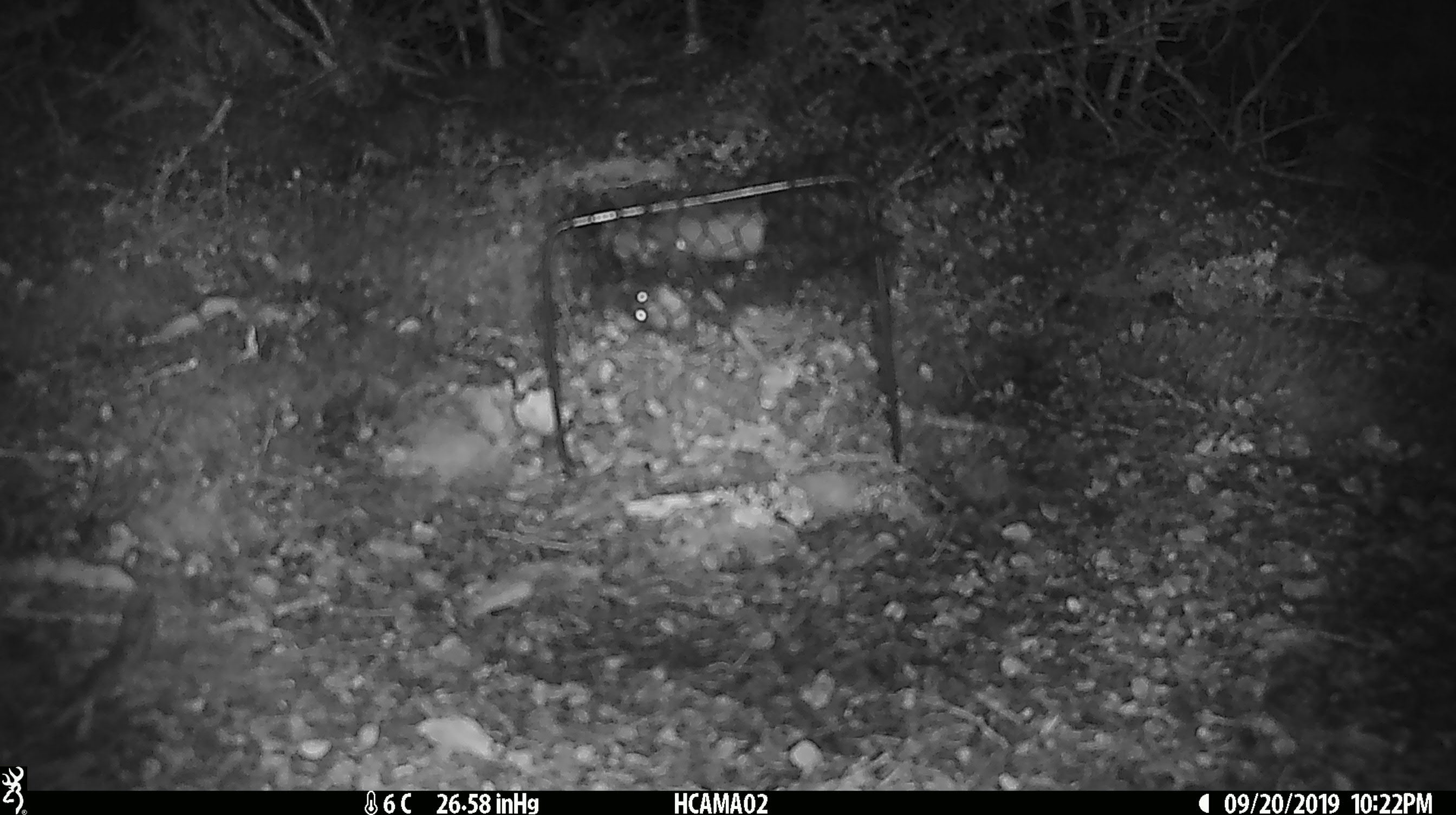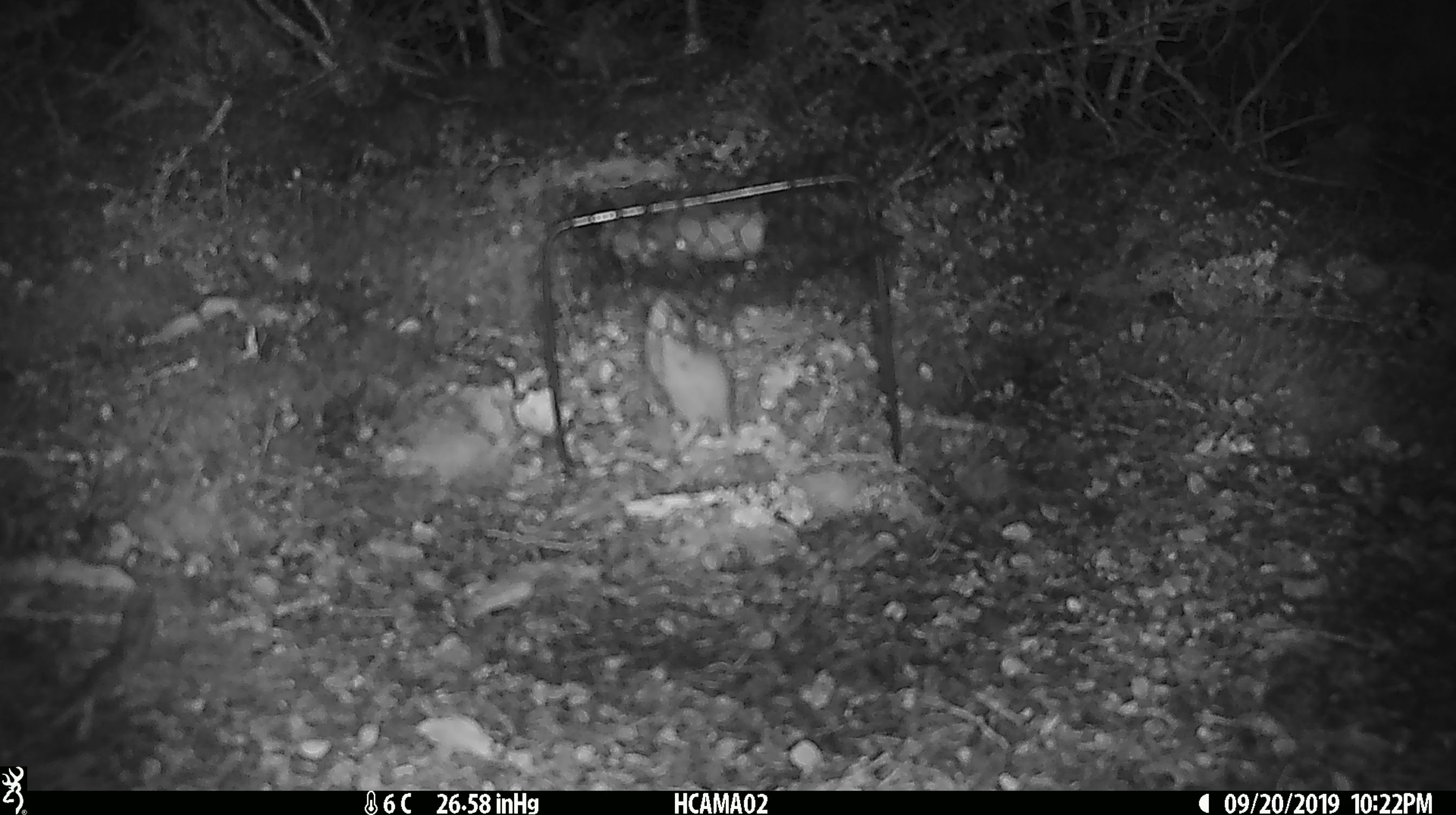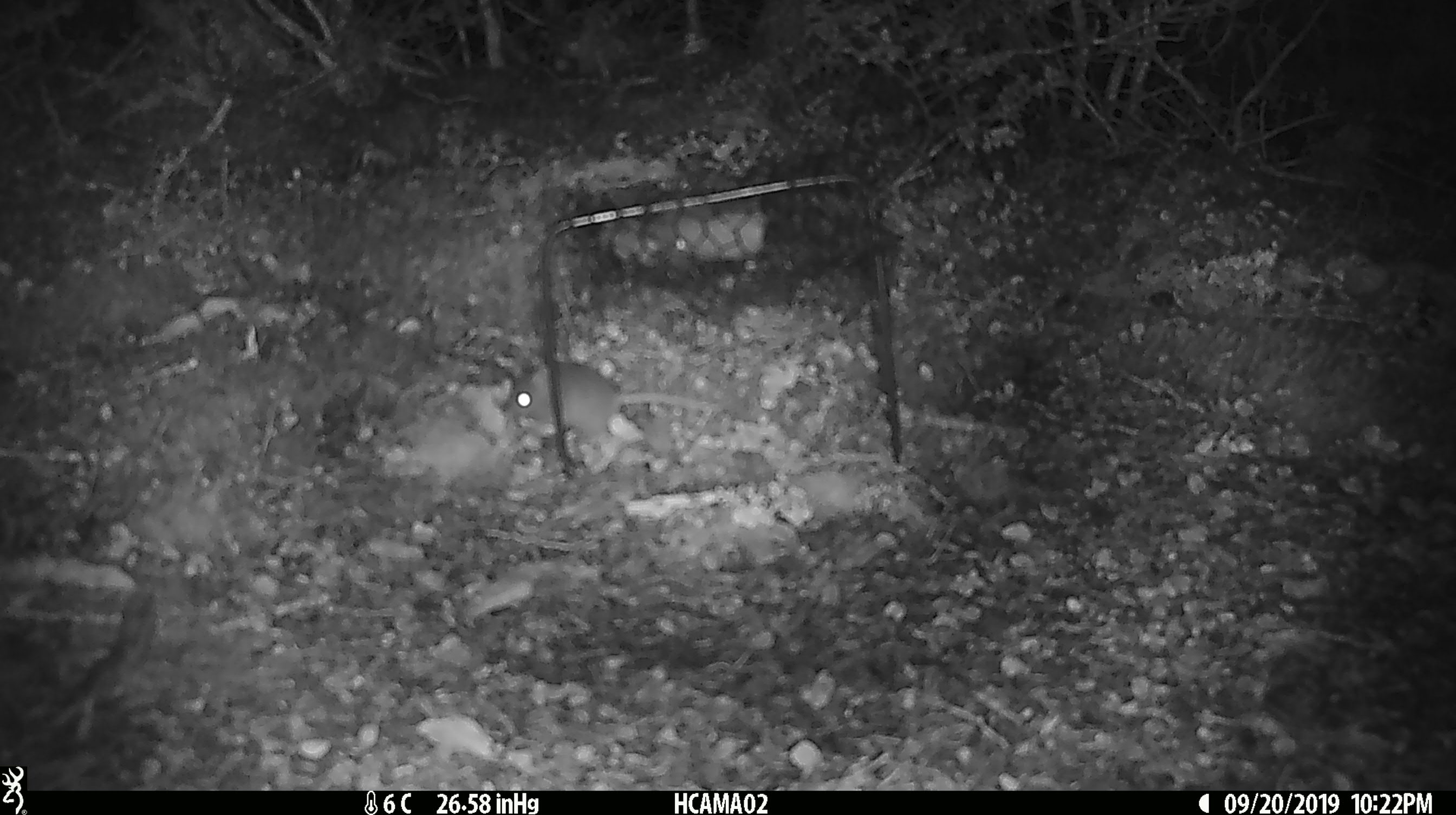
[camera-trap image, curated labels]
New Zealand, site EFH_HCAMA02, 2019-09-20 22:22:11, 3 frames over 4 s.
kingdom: Animalia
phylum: Chordata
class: Mammalia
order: Rodentia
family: Muridae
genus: Mus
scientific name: Mus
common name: mouse